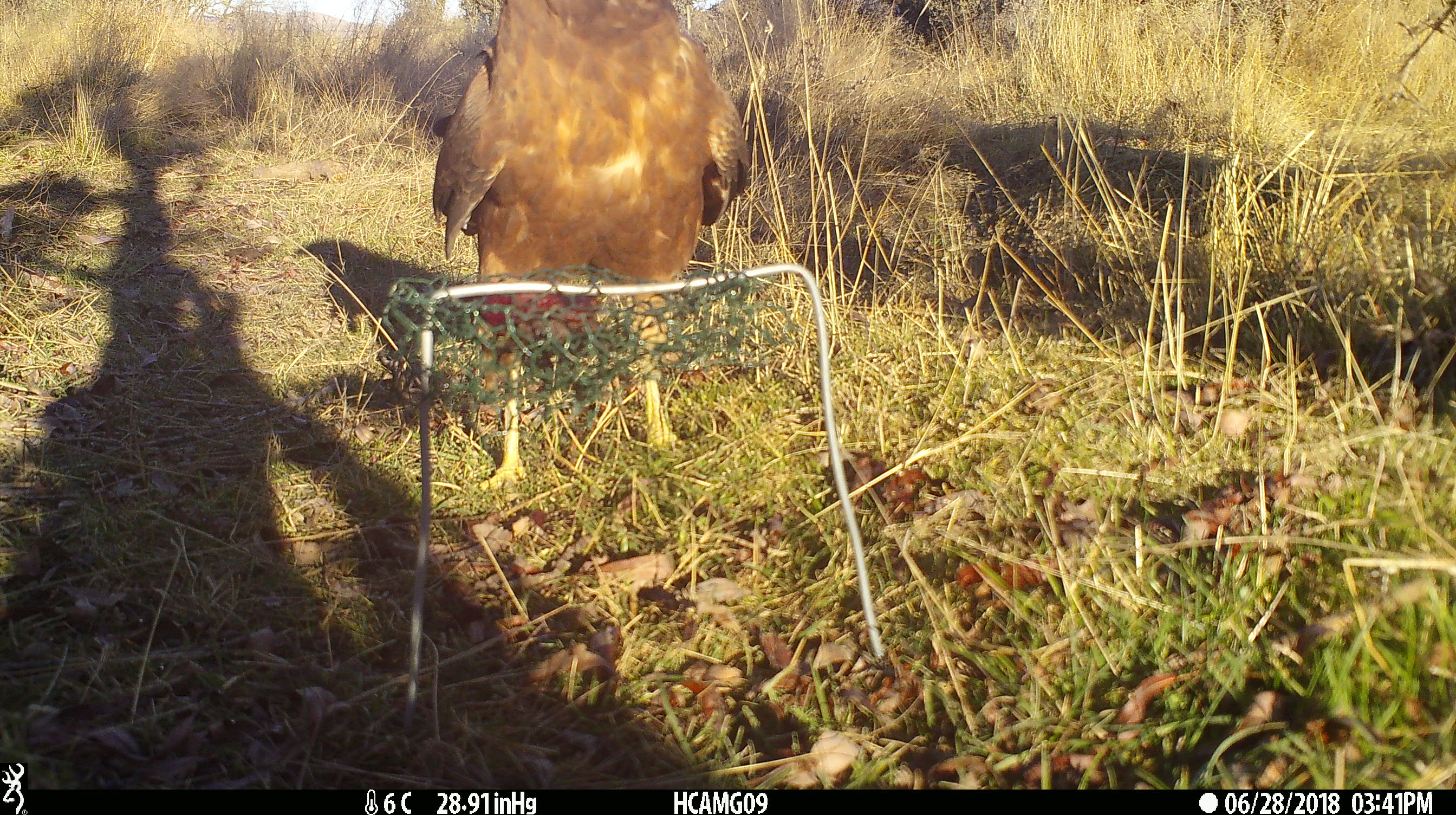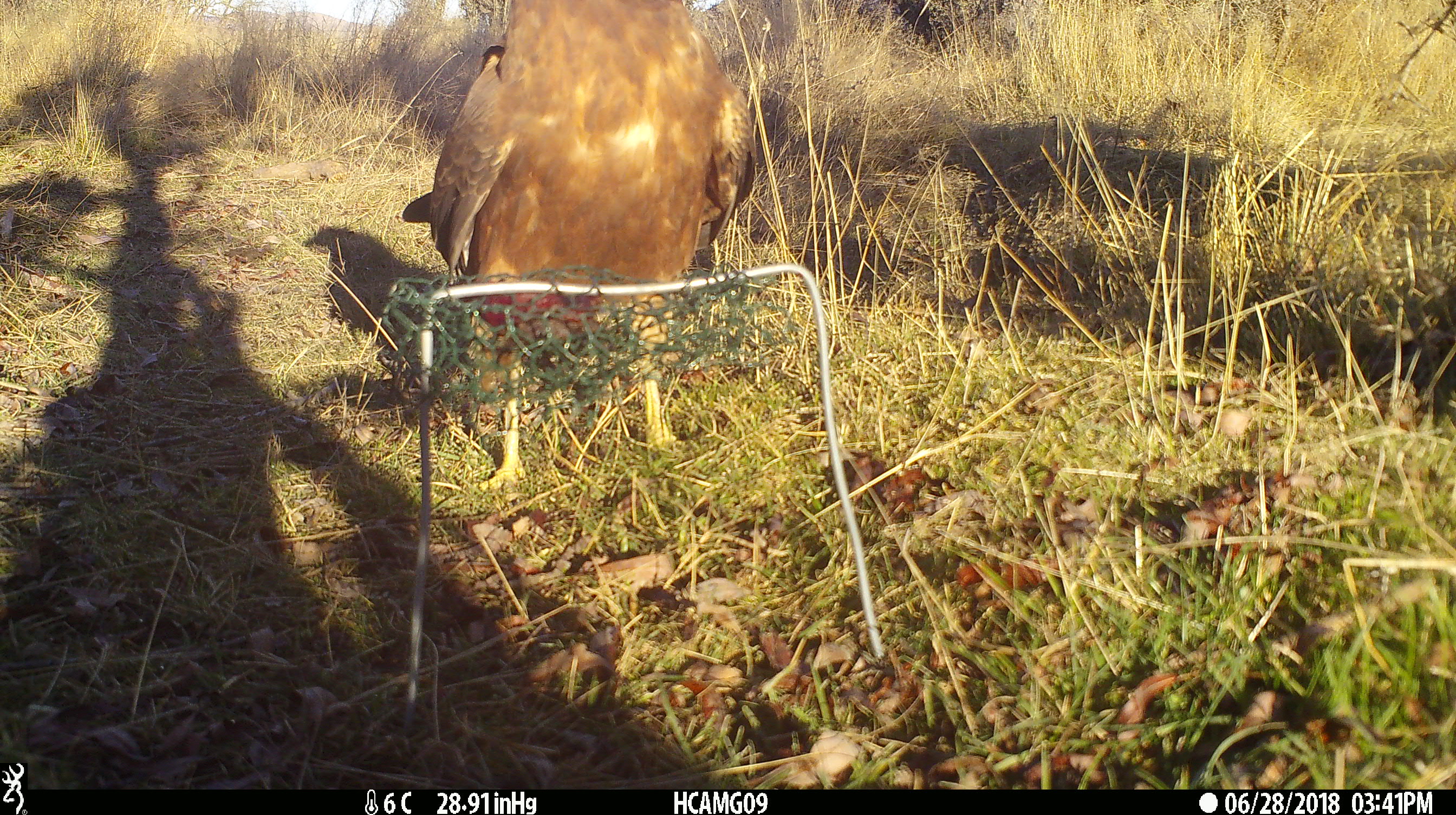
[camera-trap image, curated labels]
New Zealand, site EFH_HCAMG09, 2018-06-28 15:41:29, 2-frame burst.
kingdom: Animalia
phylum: Chordata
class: Aves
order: Accipitriformes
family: Accipitridae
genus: Circus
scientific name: Circus approximans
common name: swamp harrier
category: harrier